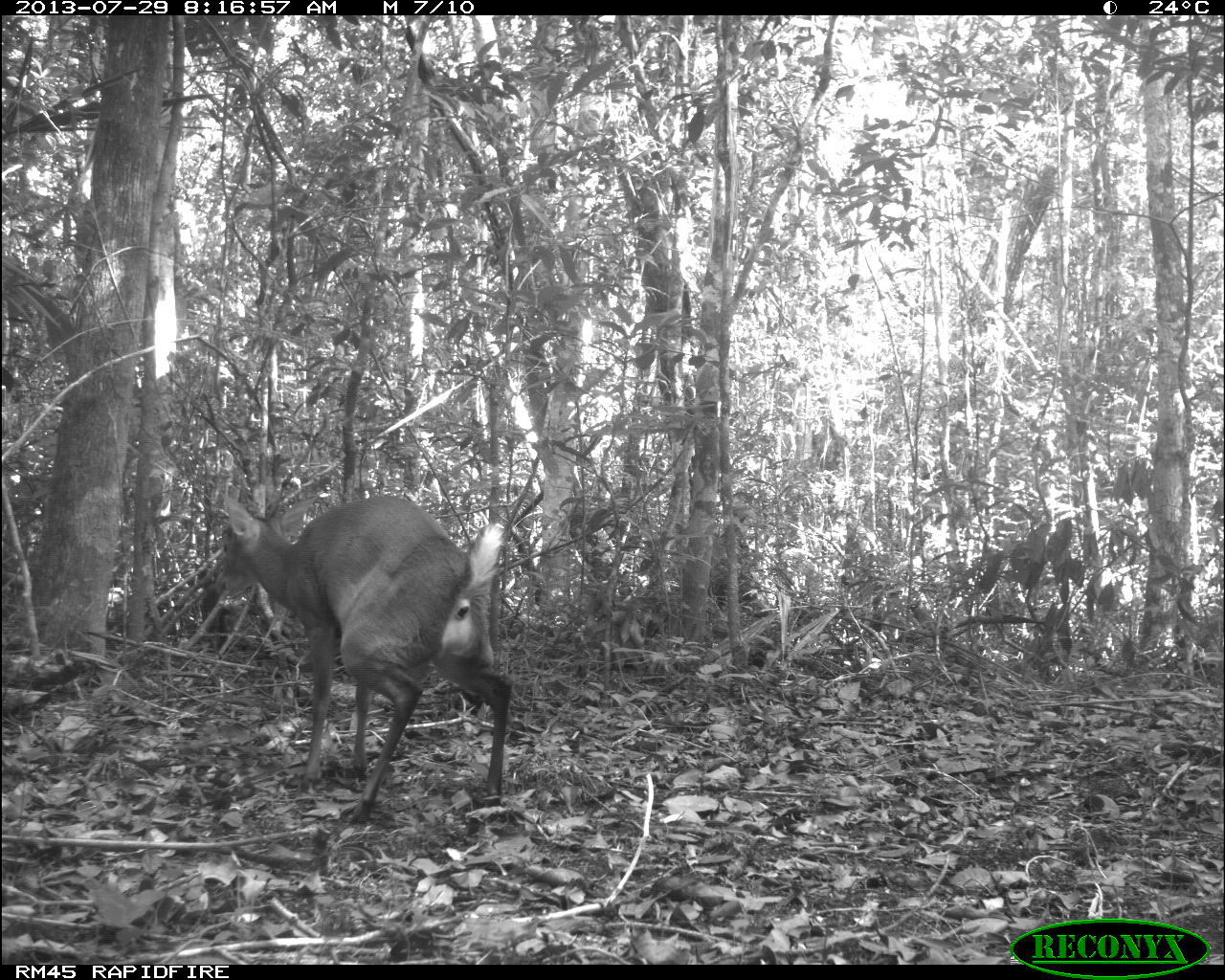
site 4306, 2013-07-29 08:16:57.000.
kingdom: Animalia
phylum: Chordata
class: Mammalia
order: Artiodactyla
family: Cervidae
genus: Mazama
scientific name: Mazama temama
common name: central american red brocket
Mazama temama (central american red brocket), count 1, sex male.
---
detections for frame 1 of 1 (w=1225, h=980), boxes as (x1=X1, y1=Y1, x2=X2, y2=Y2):
mazama temama: (x1=212, y1=490, x2=512, y2=823)